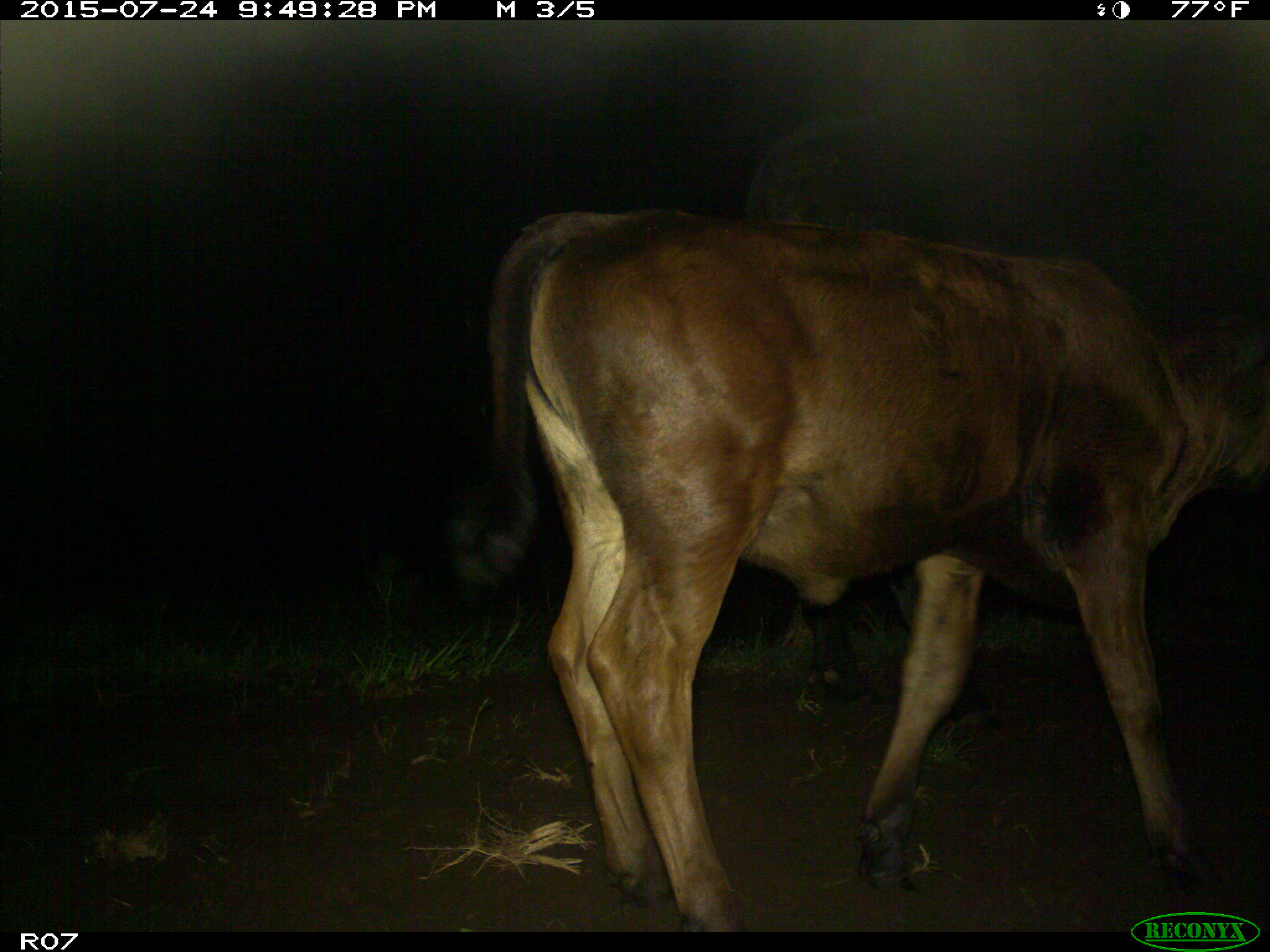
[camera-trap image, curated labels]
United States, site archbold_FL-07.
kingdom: Animalia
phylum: Chordata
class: Mammalia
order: Artiodactyla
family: Bovidae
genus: Bos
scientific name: Bos taurus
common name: domestic cow